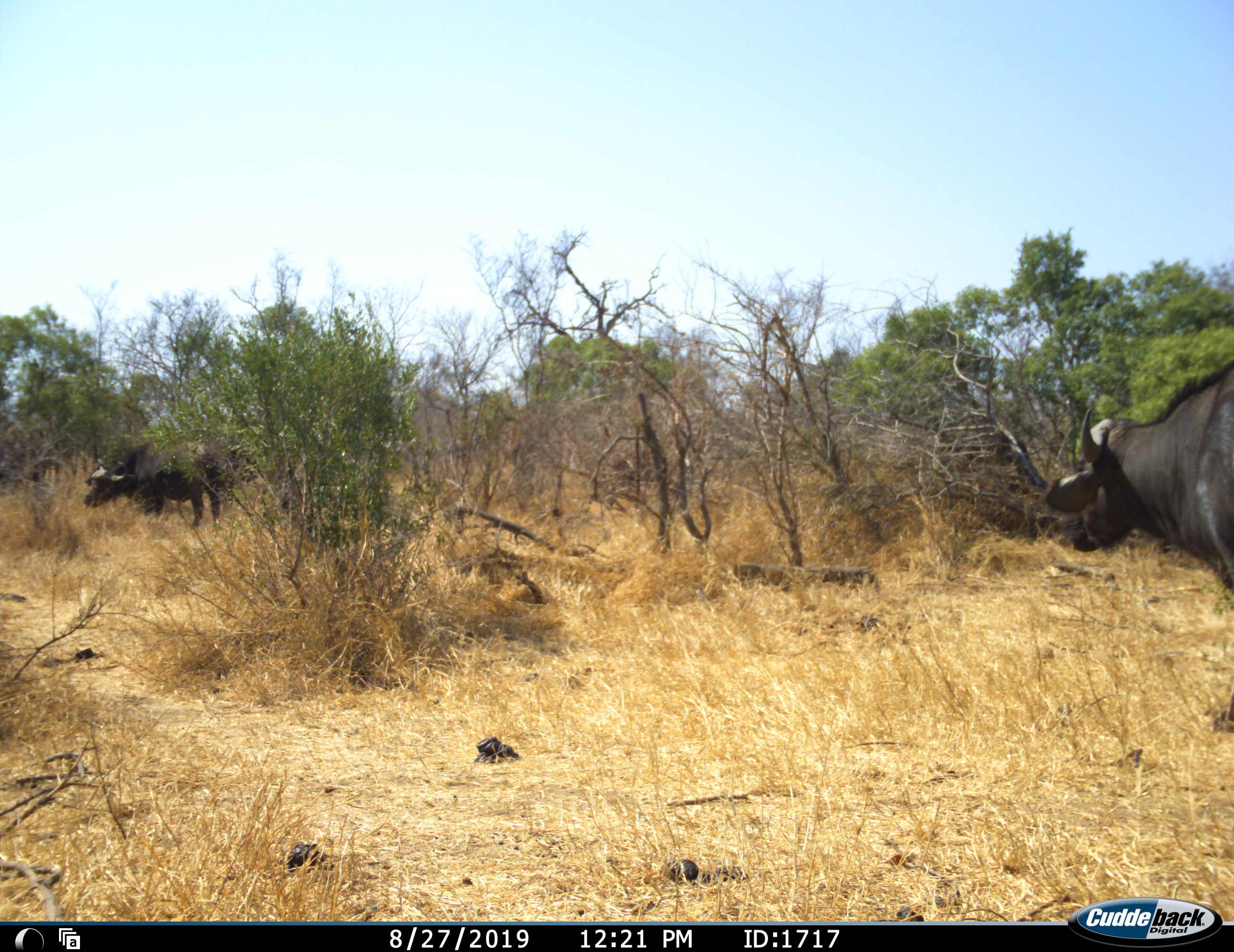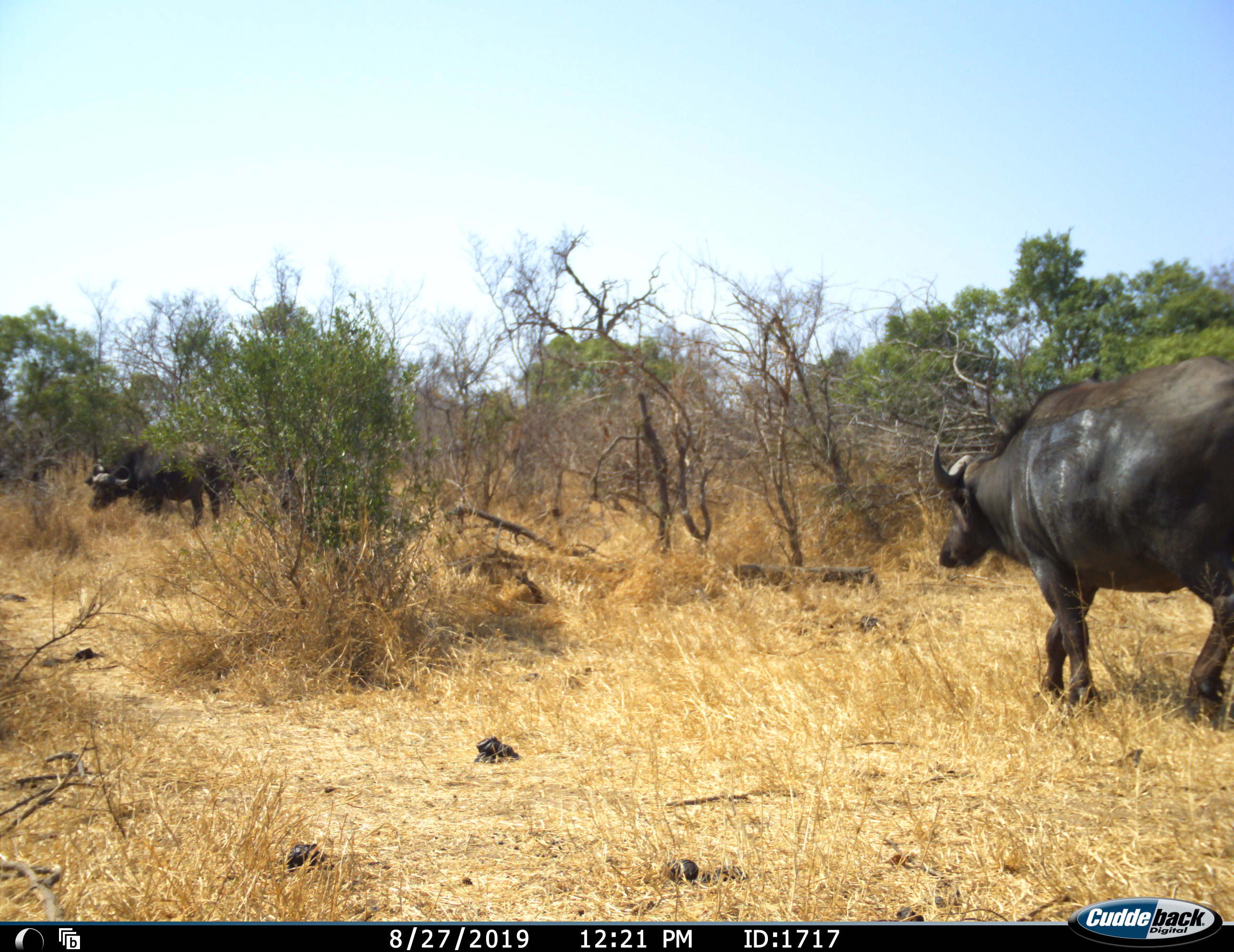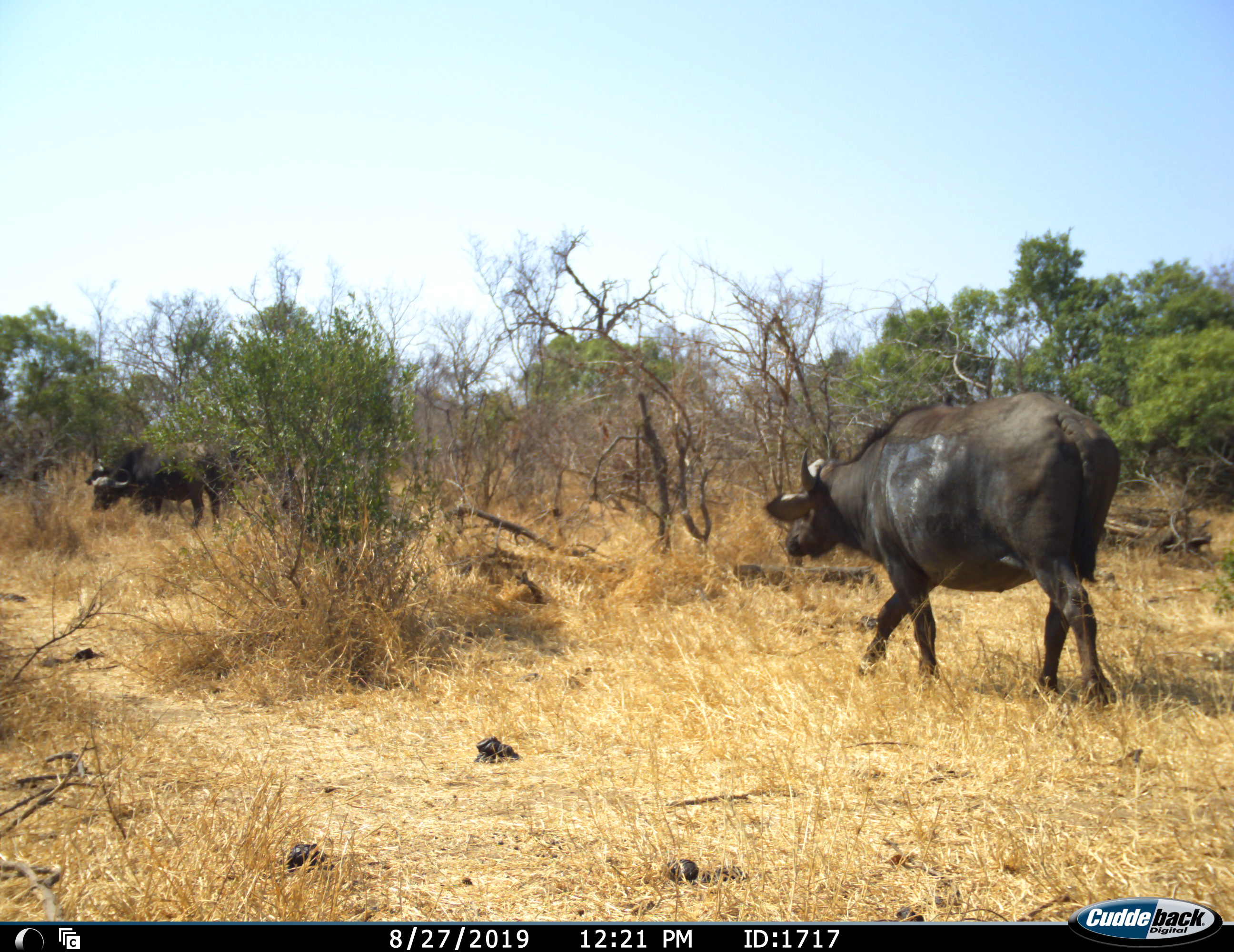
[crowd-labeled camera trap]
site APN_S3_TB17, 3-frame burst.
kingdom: Animalia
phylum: Chordata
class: Mammalia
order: Artiodactyla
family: Bovidae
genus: Syncerus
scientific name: Syncerus caffer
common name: african buffalo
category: buffalo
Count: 2.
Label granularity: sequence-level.